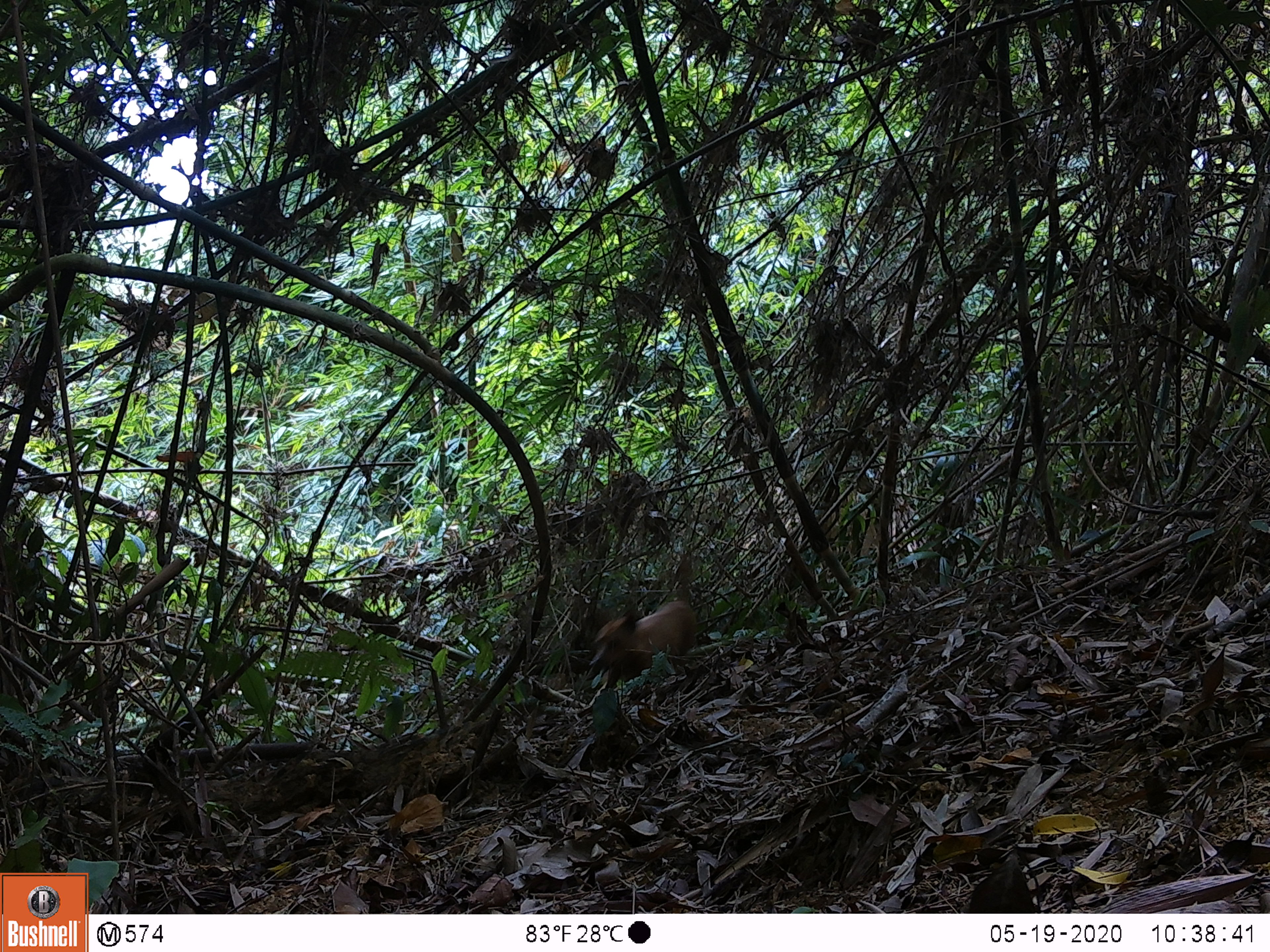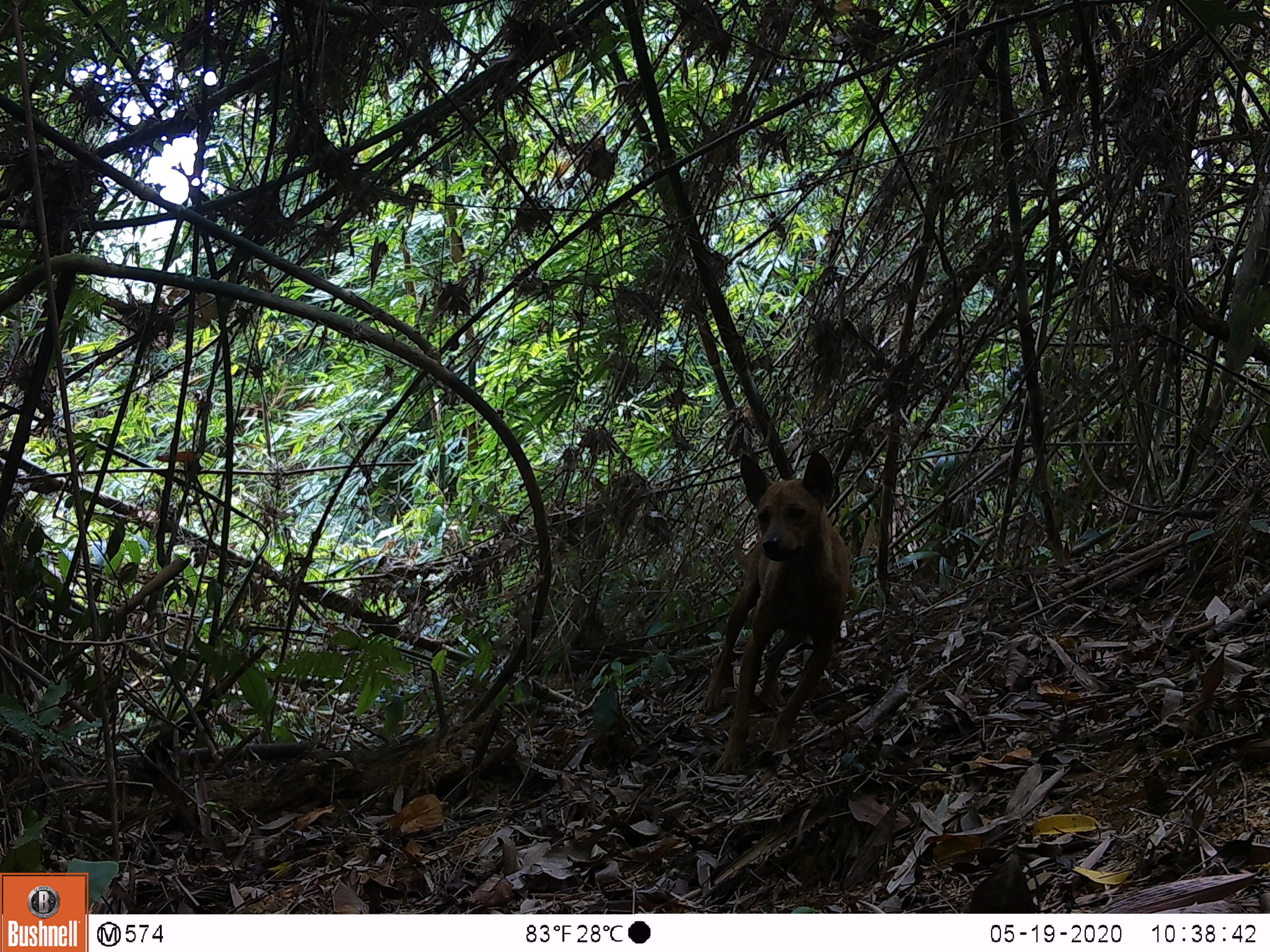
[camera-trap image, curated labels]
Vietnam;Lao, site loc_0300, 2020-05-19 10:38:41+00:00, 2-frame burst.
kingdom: Animalia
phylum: Chordata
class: Mammalia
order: Carnivora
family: Canidae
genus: Canis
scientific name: Canis familiaris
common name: domestic dog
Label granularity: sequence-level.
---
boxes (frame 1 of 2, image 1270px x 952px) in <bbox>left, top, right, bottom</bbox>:
domestic dog: <bbox>586, 553, 698, 691</bbox>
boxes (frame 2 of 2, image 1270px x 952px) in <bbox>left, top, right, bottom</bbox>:
domestic dog: <bbox>701, 447, 851, 776</bbox>